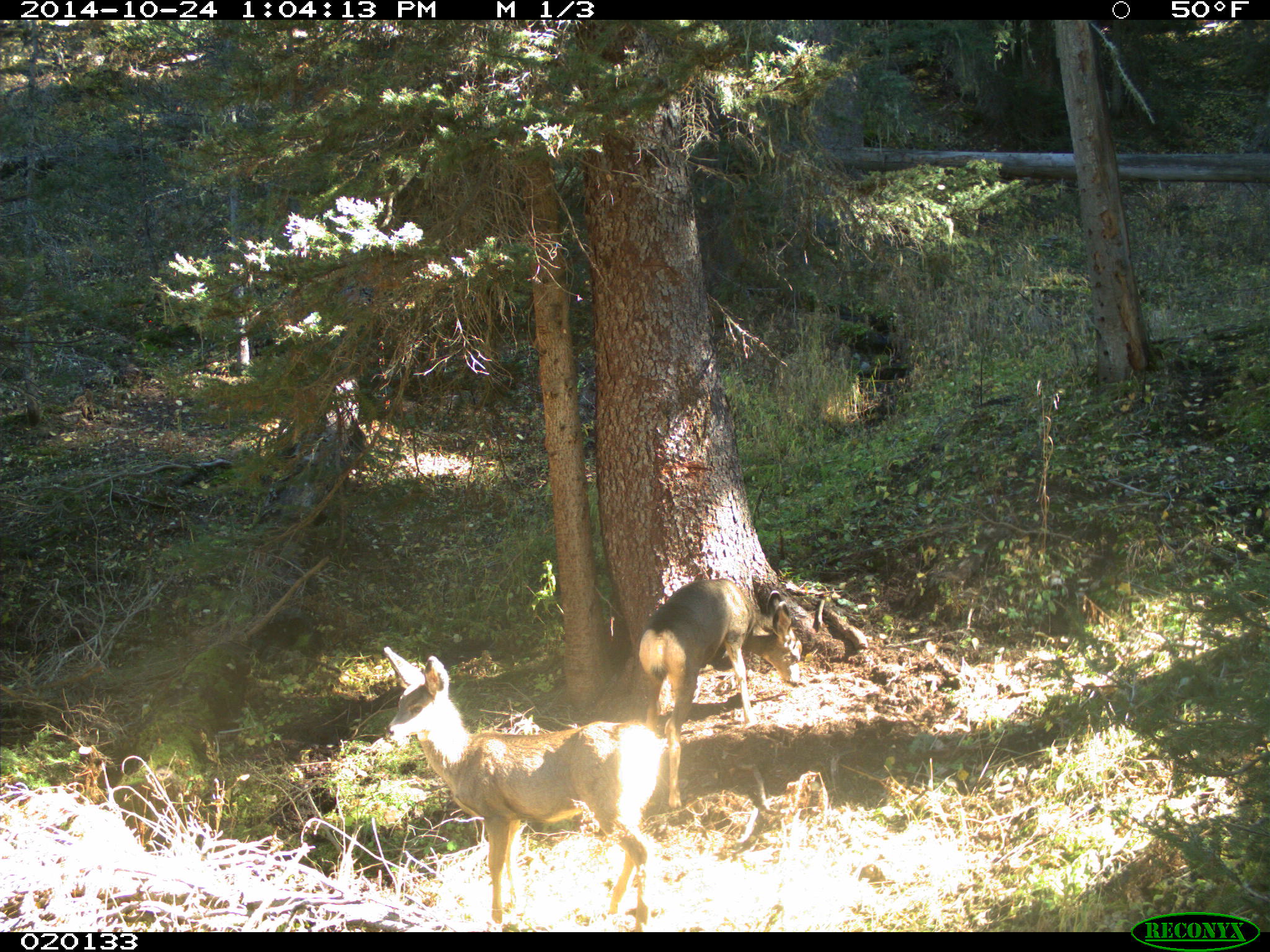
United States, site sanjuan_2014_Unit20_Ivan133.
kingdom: Animalia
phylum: Chordata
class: Mammalia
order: Artiodactyla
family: Cervidae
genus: Odocoileus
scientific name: Odocoileus hemionus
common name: mule deer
Odocoileus hemionus (mule deer).